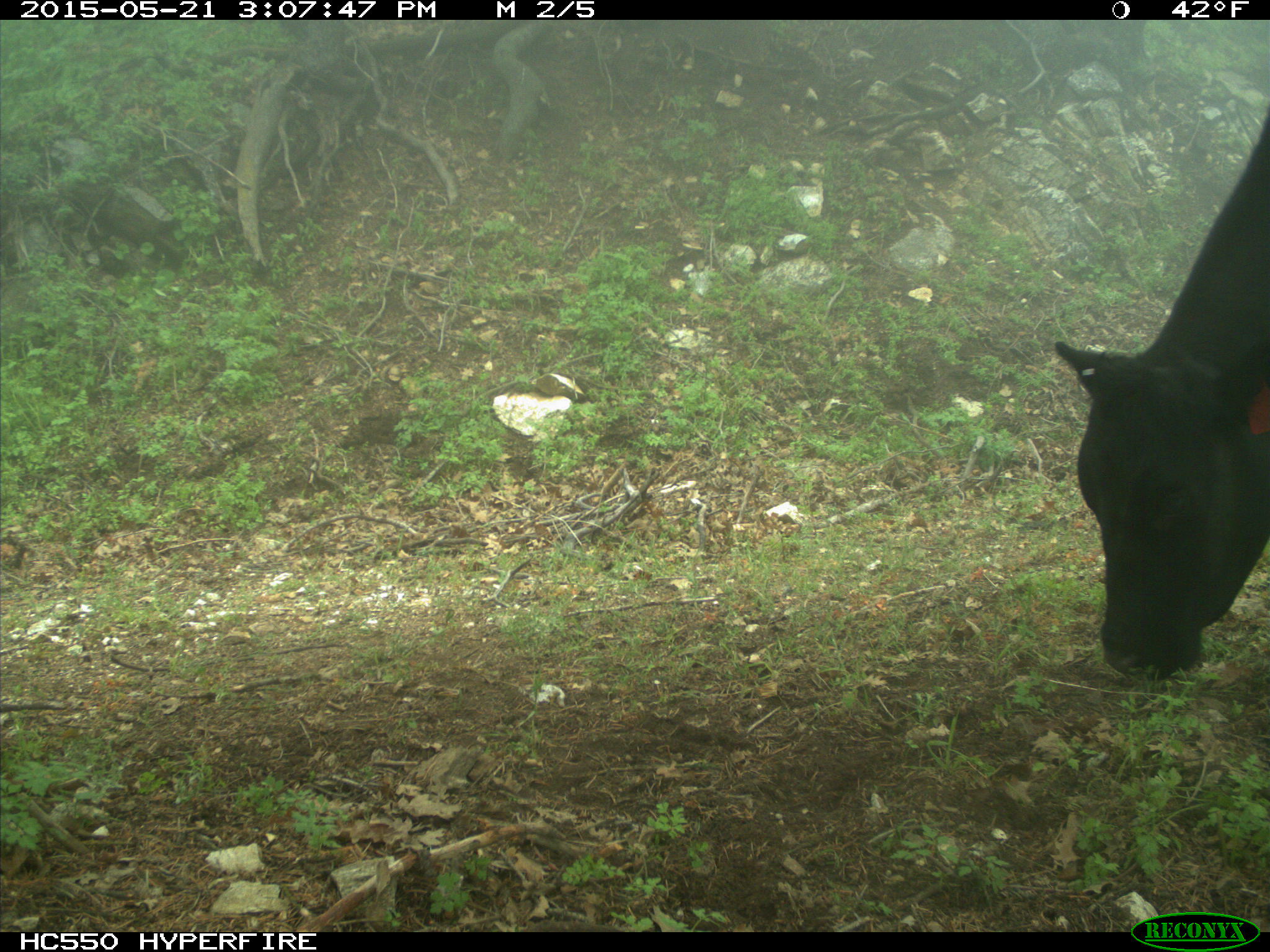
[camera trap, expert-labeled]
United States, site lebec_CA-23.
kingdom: Animalia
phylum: Chordata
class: Mammalia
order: Artiodactyla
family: Bovidae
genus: Bos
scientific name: Bos taurus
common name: domestic cow